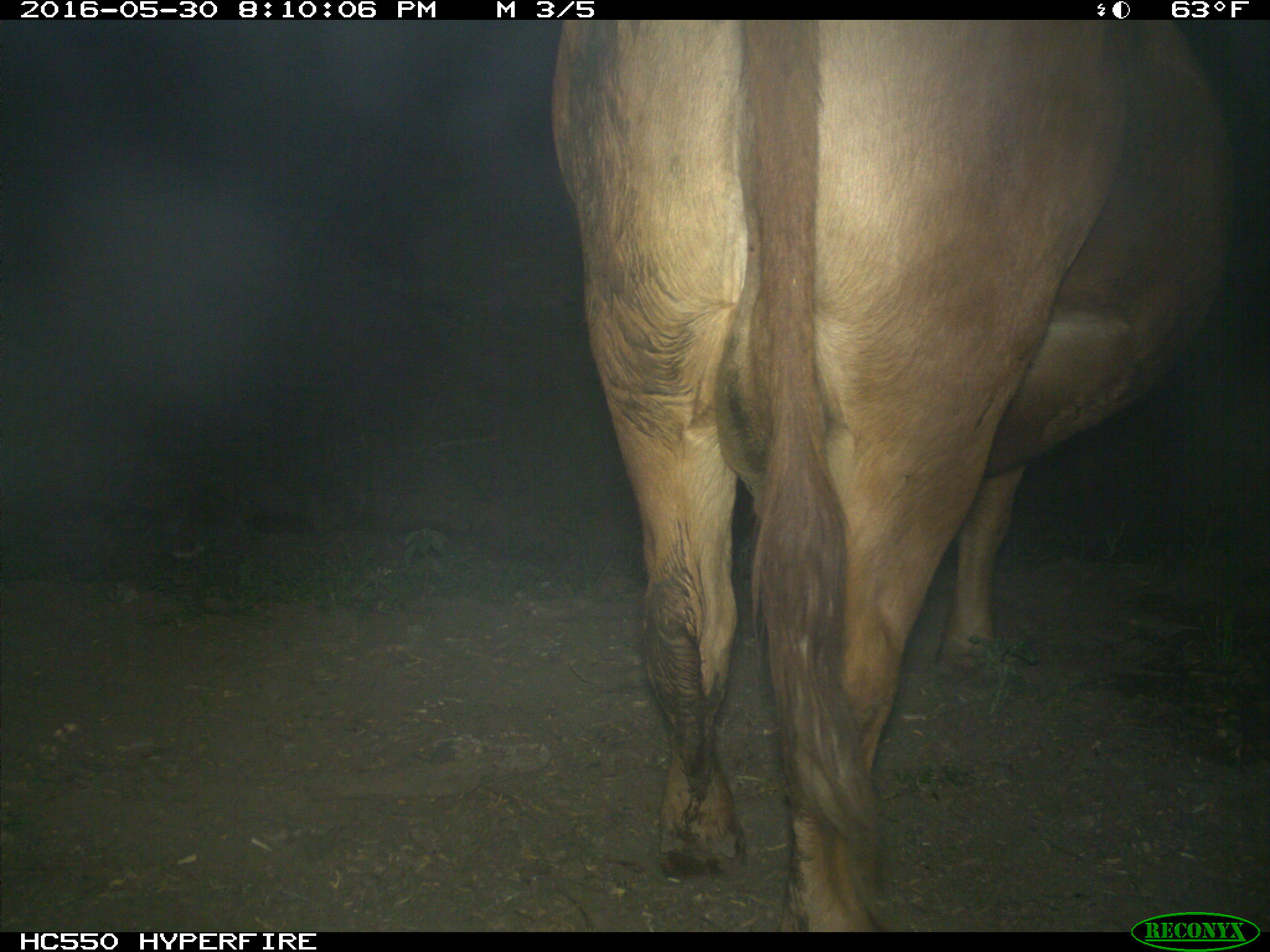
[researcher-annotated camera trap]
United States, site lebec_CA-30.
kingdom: Animalia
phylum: Chordata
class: Mammalia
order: Artiodactyla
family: Bovidae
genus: Bos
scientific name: Bos taurus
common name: domestic cow